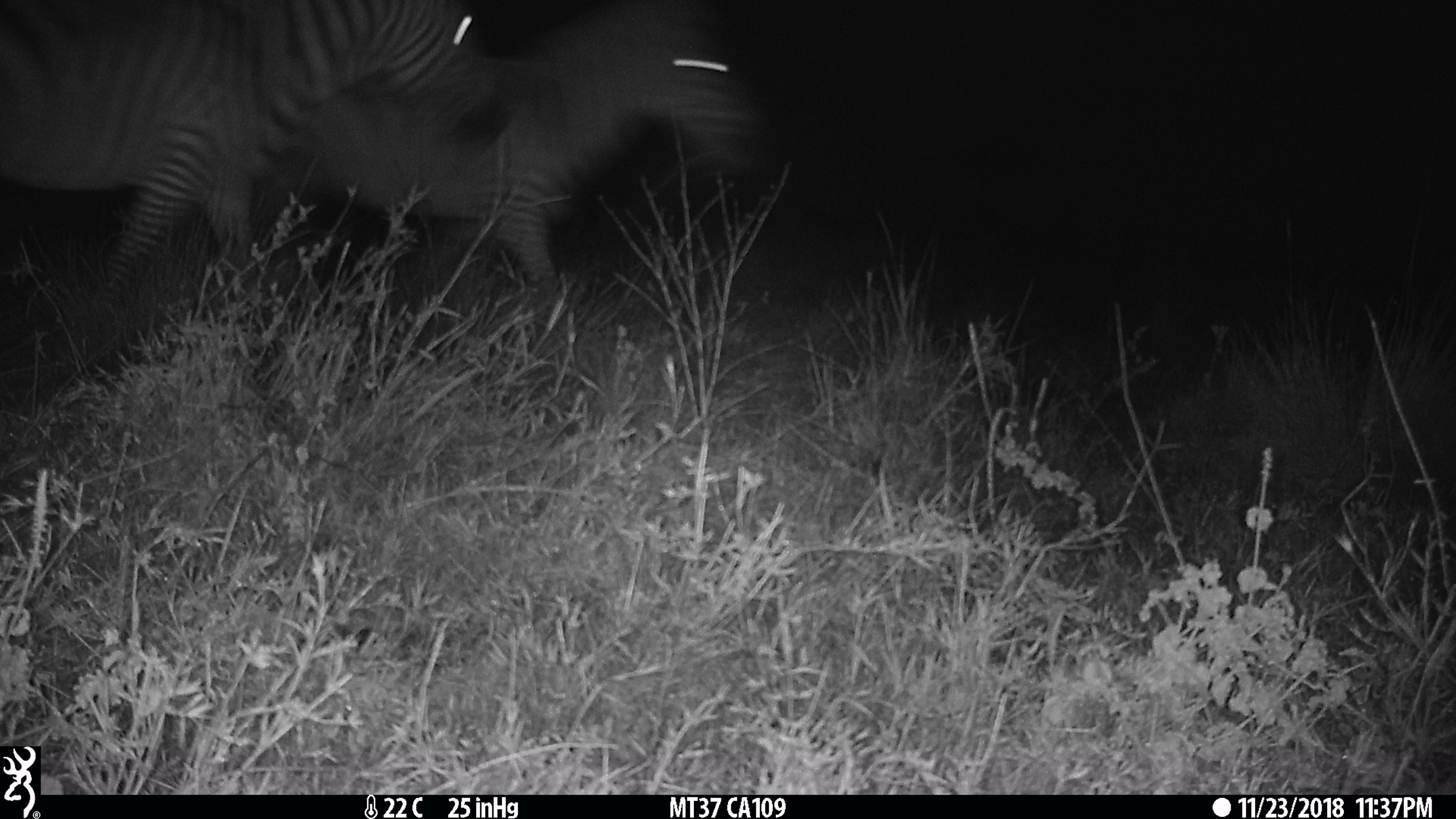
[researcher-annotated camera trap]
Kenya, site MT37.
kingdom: Animalia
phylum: Chordata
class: Mammalia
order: Perissodactyla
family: Equidae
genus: Equus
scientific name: Equus quagga burchellii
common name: burchell's zebra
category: zebra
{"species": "zebra (burchell's zebra) (Equus quagga burchellii)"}